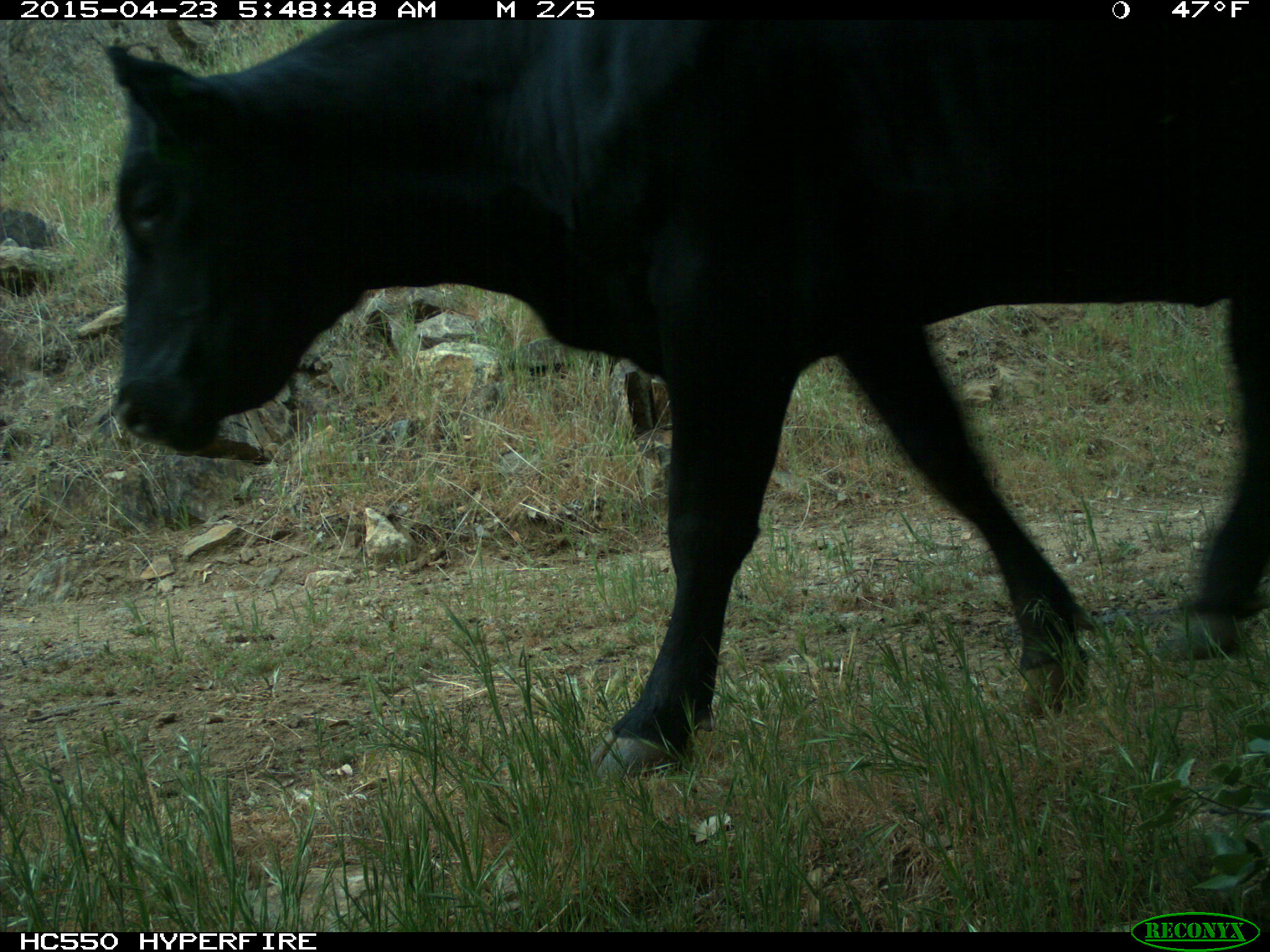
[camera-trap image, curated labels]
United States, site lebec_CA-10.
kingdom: Animalia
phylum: Chordata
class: Mammalia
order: Artiodactyla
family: Bovidae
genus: Bos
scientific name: Bos taurus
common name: domestic cow